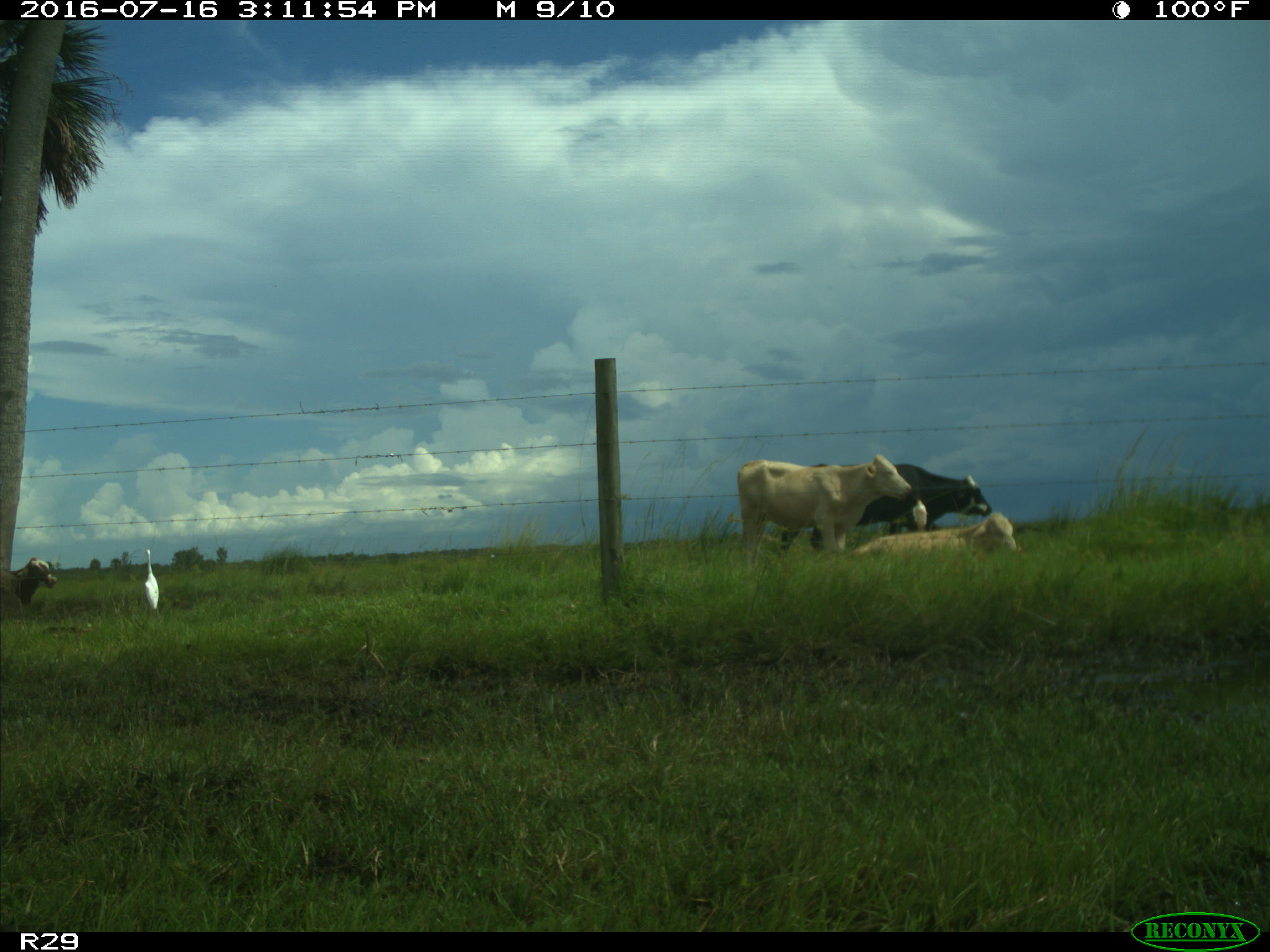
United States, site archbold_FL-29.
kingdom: Animalia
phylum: Chordata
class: Mammalia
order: Artiodactyla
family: Bovidae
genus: Bos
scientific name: Bos taurus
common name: domestic cow